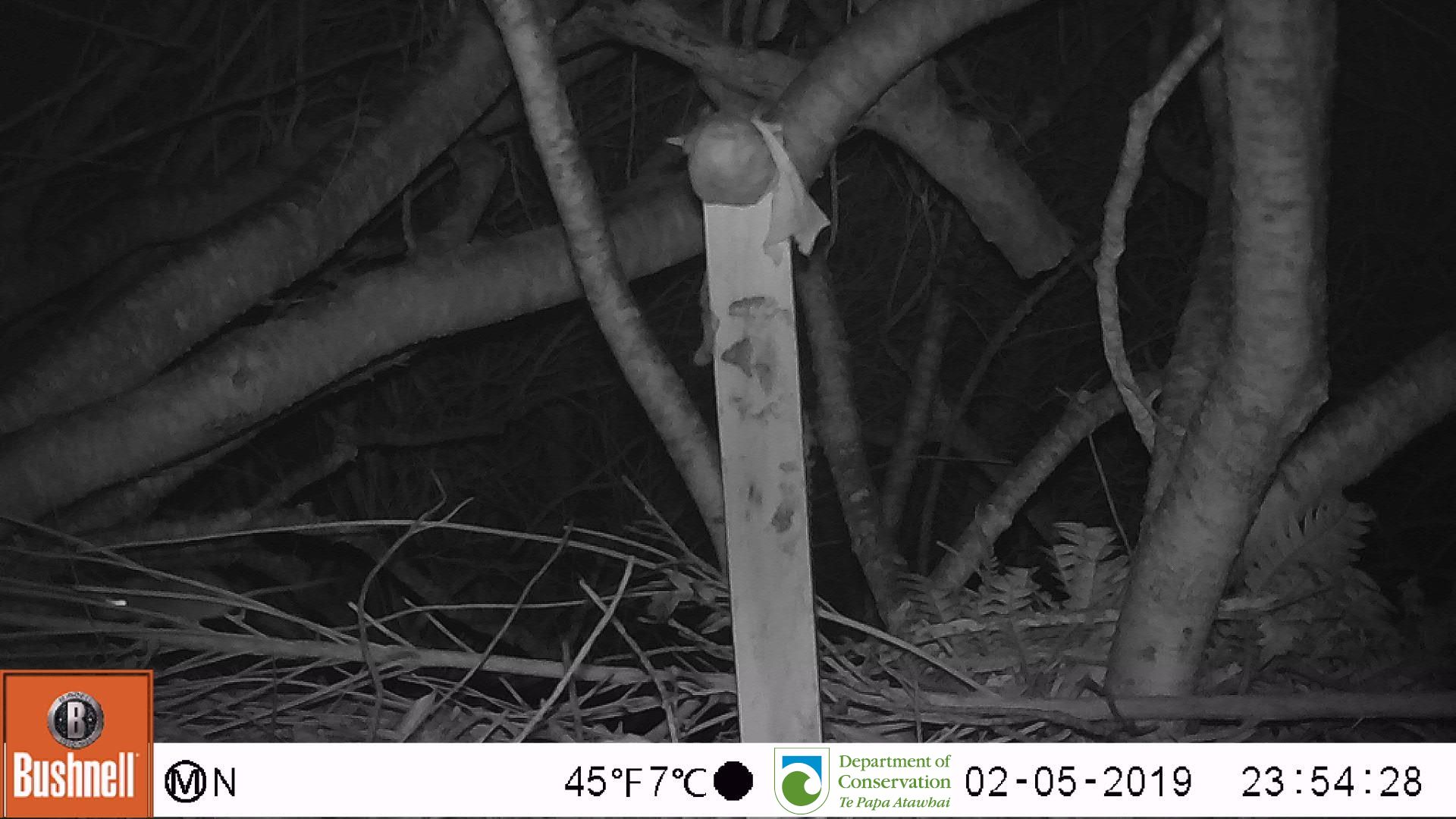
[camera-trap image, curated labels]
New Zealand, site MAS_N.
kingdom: Animalia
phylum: Chordata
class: Mammalia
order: Rodentia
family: Muridae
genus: Mus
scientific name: Mus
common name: mouse